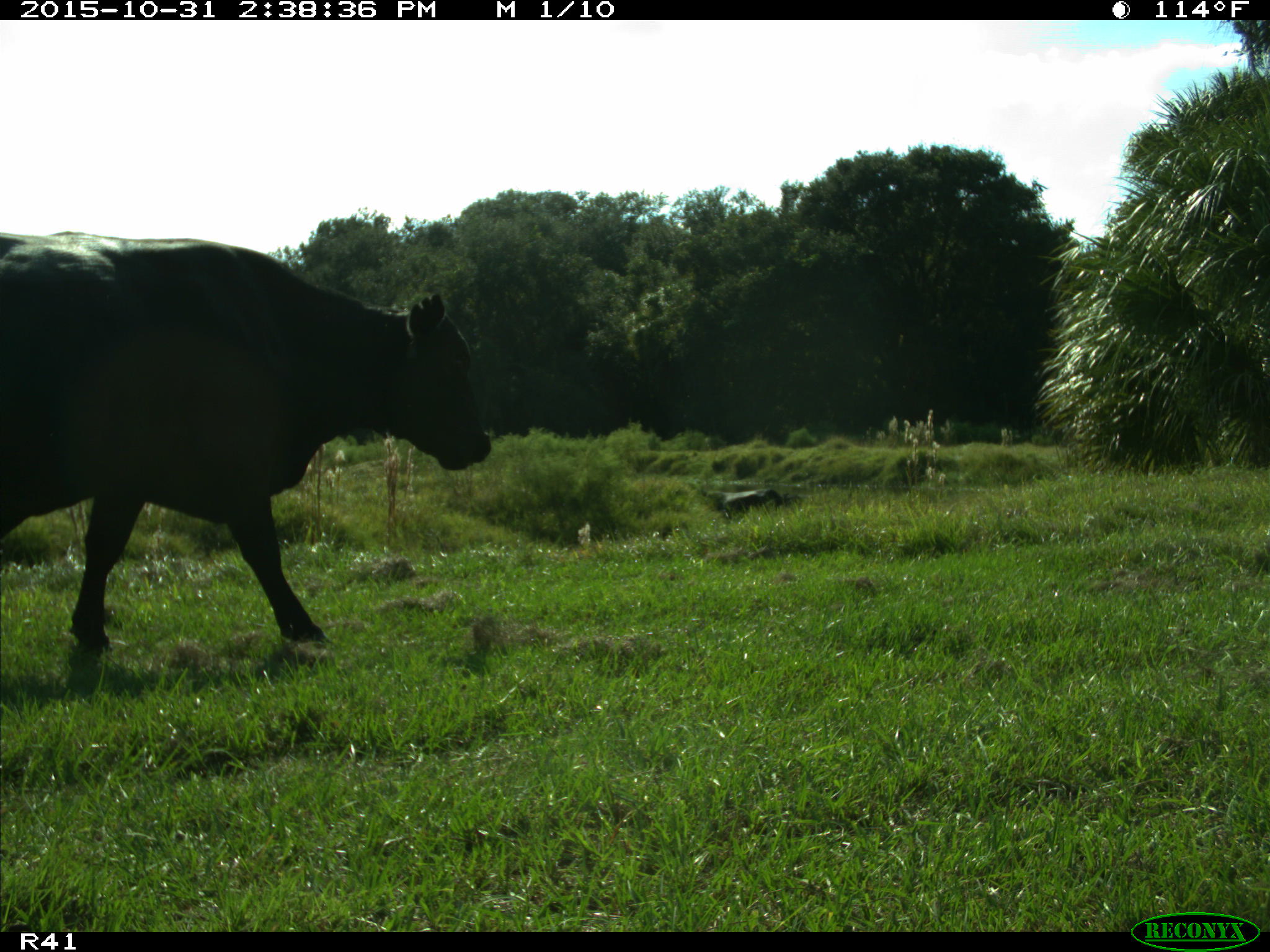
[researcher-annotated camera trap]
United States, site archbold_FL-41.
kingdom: Animalia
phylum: Chordata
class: Mammalia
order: Artiodactyla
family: Bovidae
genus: Bos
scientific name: Bos taurus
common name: domestic cow